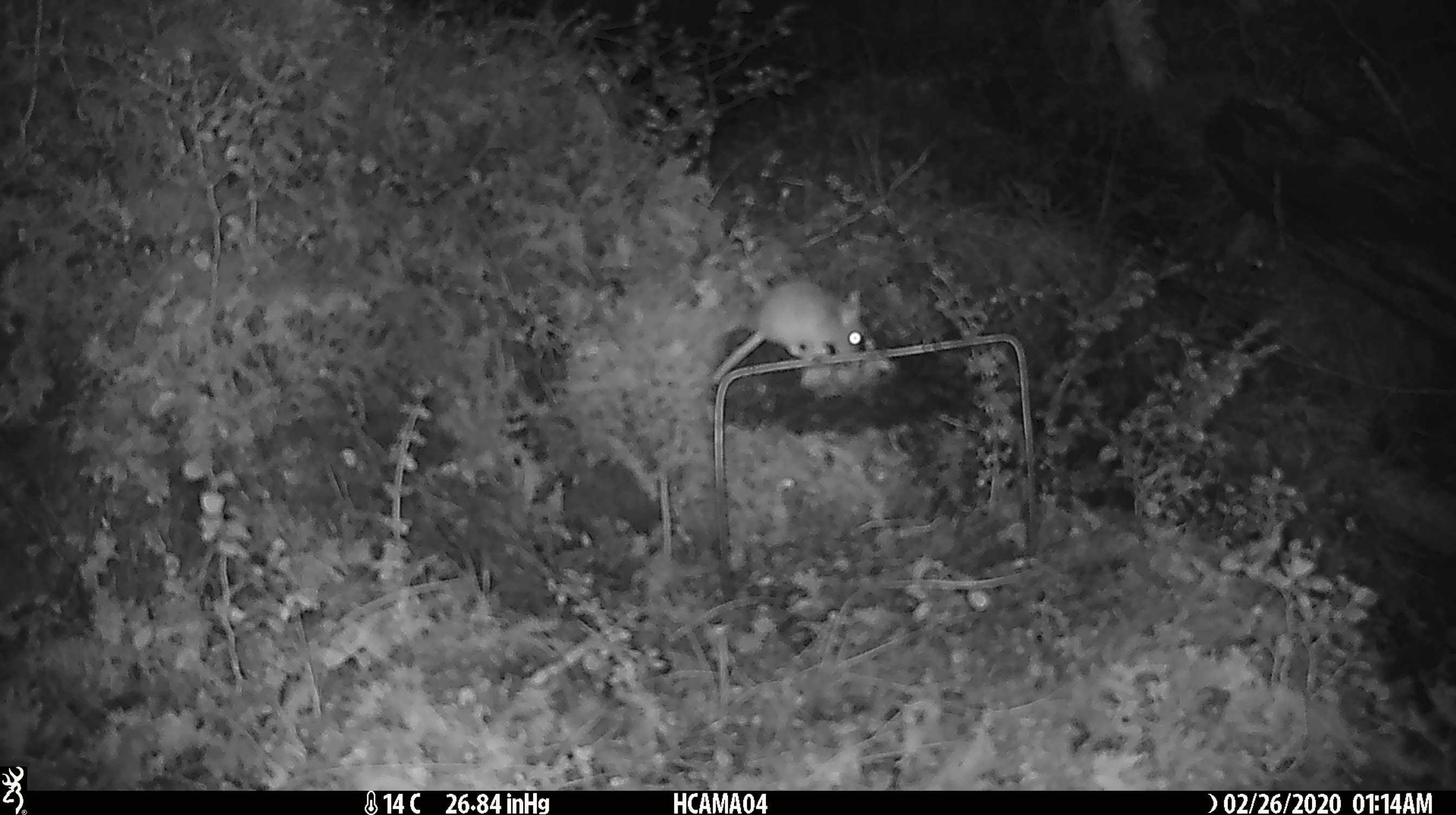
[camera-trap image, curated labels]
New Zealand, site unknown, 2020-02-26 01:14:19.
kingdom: Animalia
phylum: Chordata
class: Mammalia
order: Rodentia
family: Muridae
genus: Mus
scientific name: Mus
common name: mouse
Mouse (Mus).